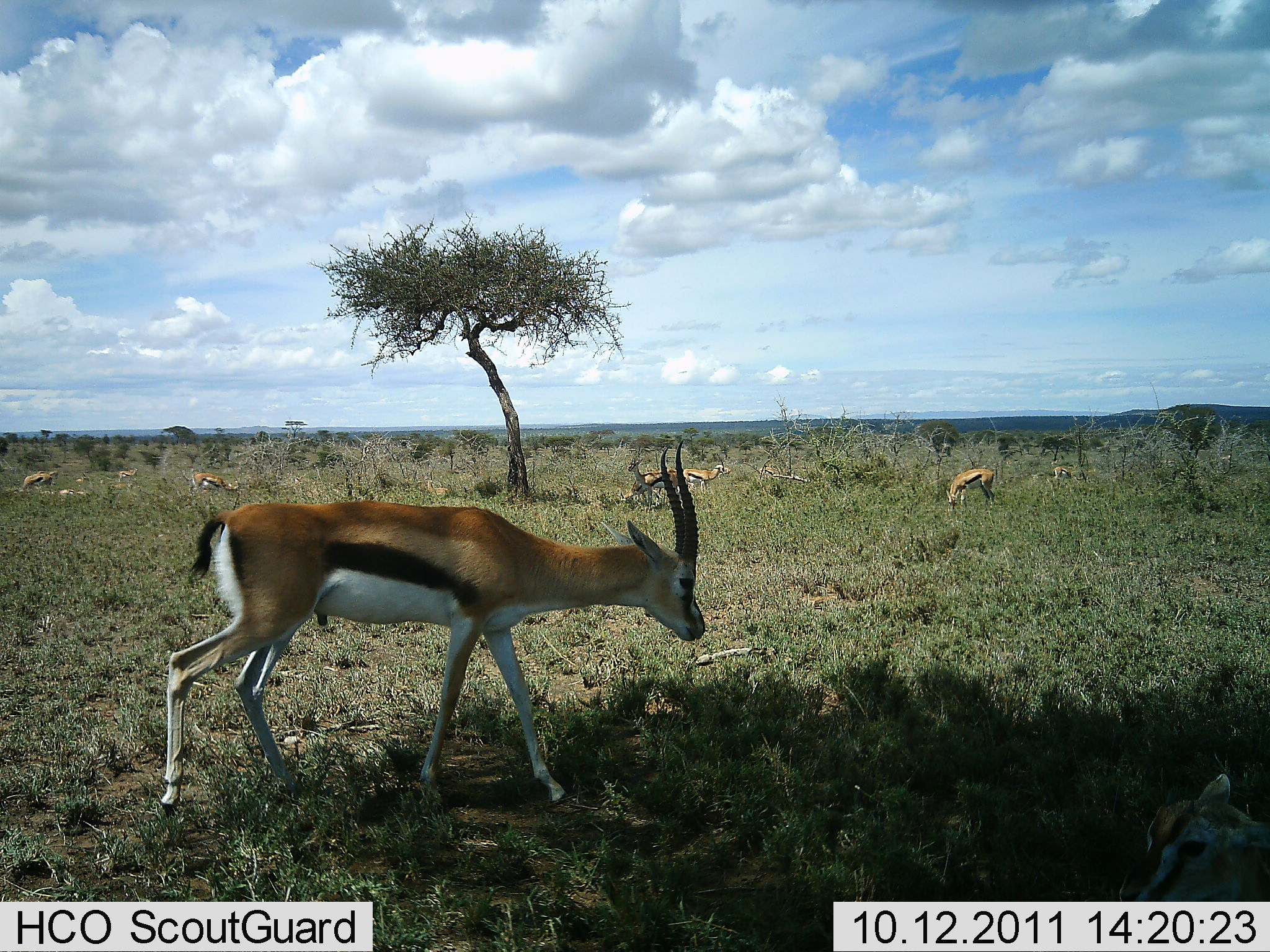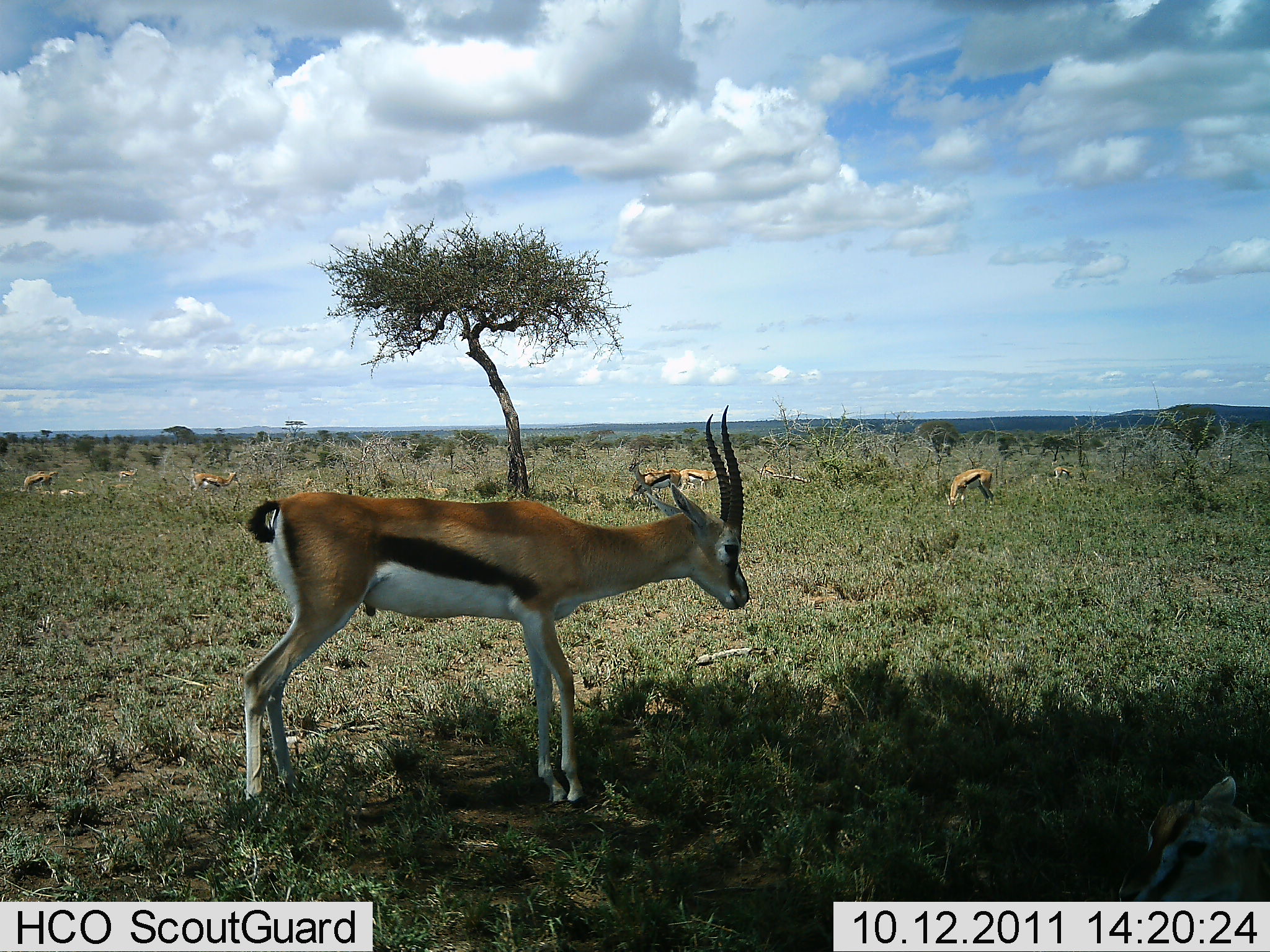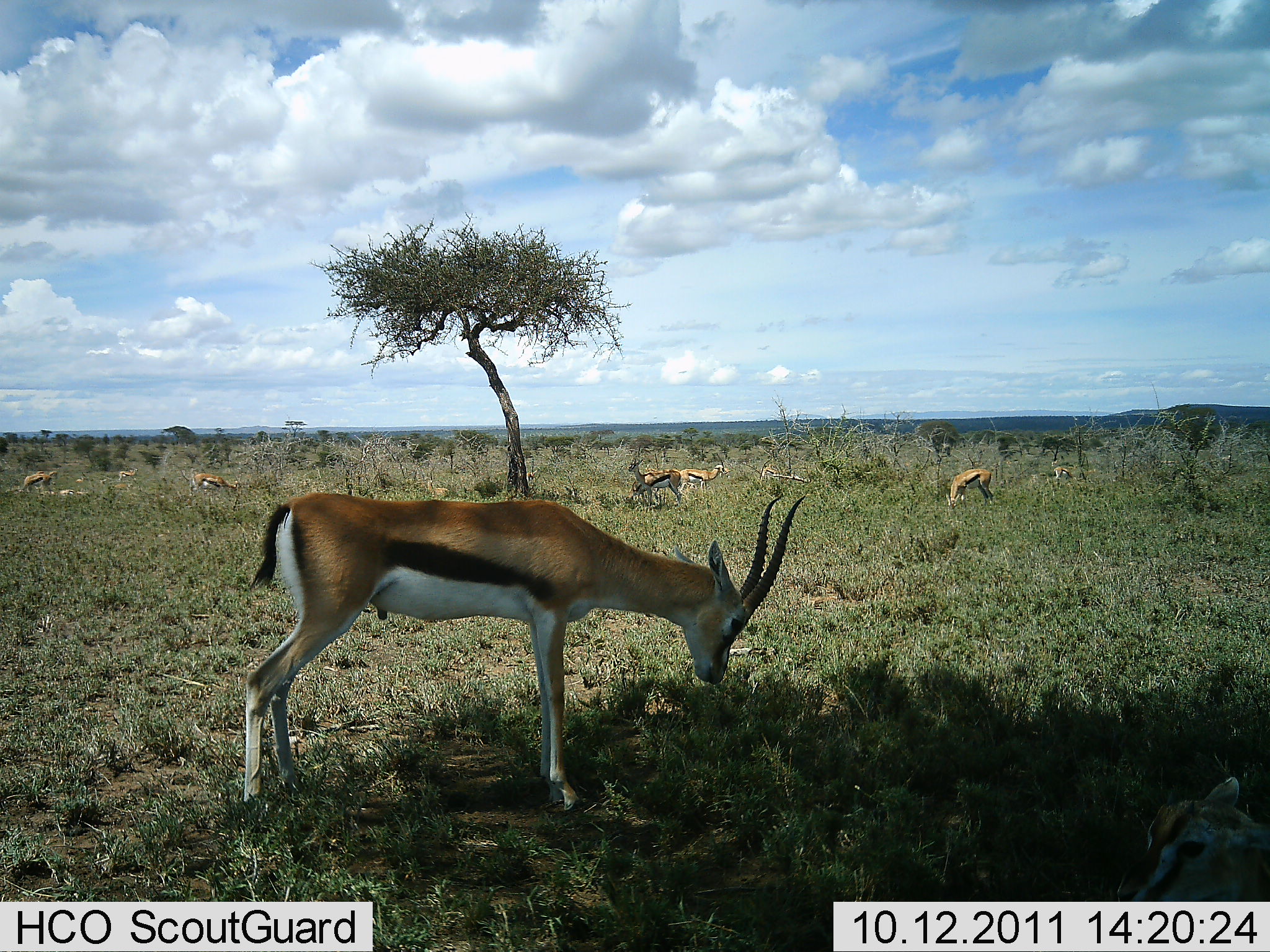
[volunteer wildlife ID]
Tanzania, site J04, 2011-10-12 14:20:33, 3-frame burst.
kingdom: Animalia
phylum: Chordata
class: Mammalia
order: Artiodactyla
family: Bovidae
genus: Eudorcas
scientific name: Eudorcas thomsonii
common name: thomson's gazelle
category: gazellethomsons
Gazellethomsons (thomson's gazelle) (Eudorcas thomsonii), count 10. Behavior (volunteer vote fractions): standing 75%, resting 38%, moving 19%, interacting 0%. Young present (vote fraction): 19%. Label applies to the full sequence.